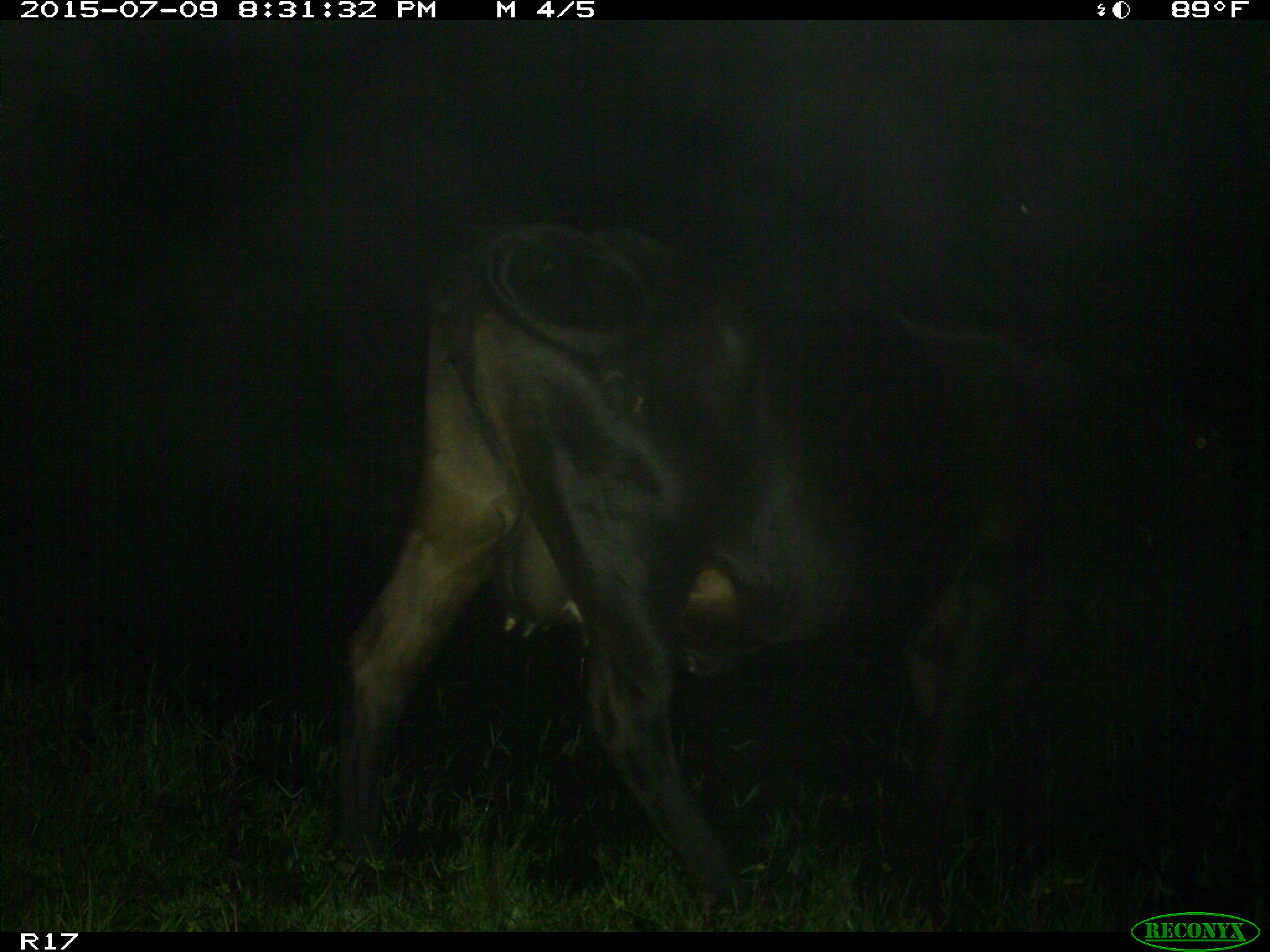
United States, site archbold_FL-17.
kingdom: Animalia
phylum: Chordata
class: Mammalia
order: Artiodactyla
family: Bovidae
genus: Bos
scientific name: Bos taurus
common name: domestic cow